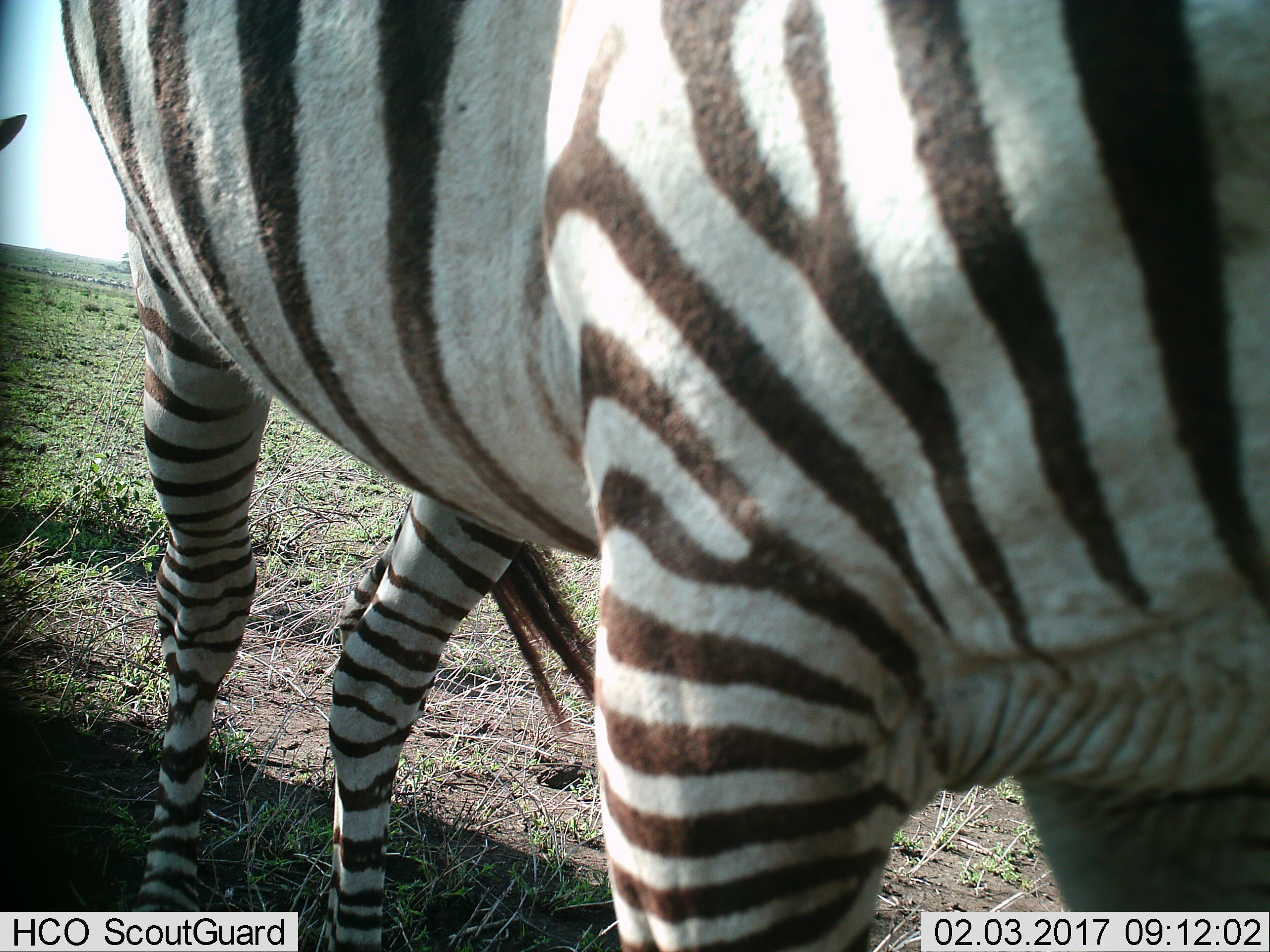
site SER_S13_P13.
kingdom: Animalia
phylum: Chordata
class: Mammalia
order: Perissodactyla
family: Equidae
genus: Equus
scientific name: Equus quagga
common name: plains zebra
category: zebraplains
Zebraplains (plains zebra) (Equus quagga), count 1. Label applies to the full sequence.